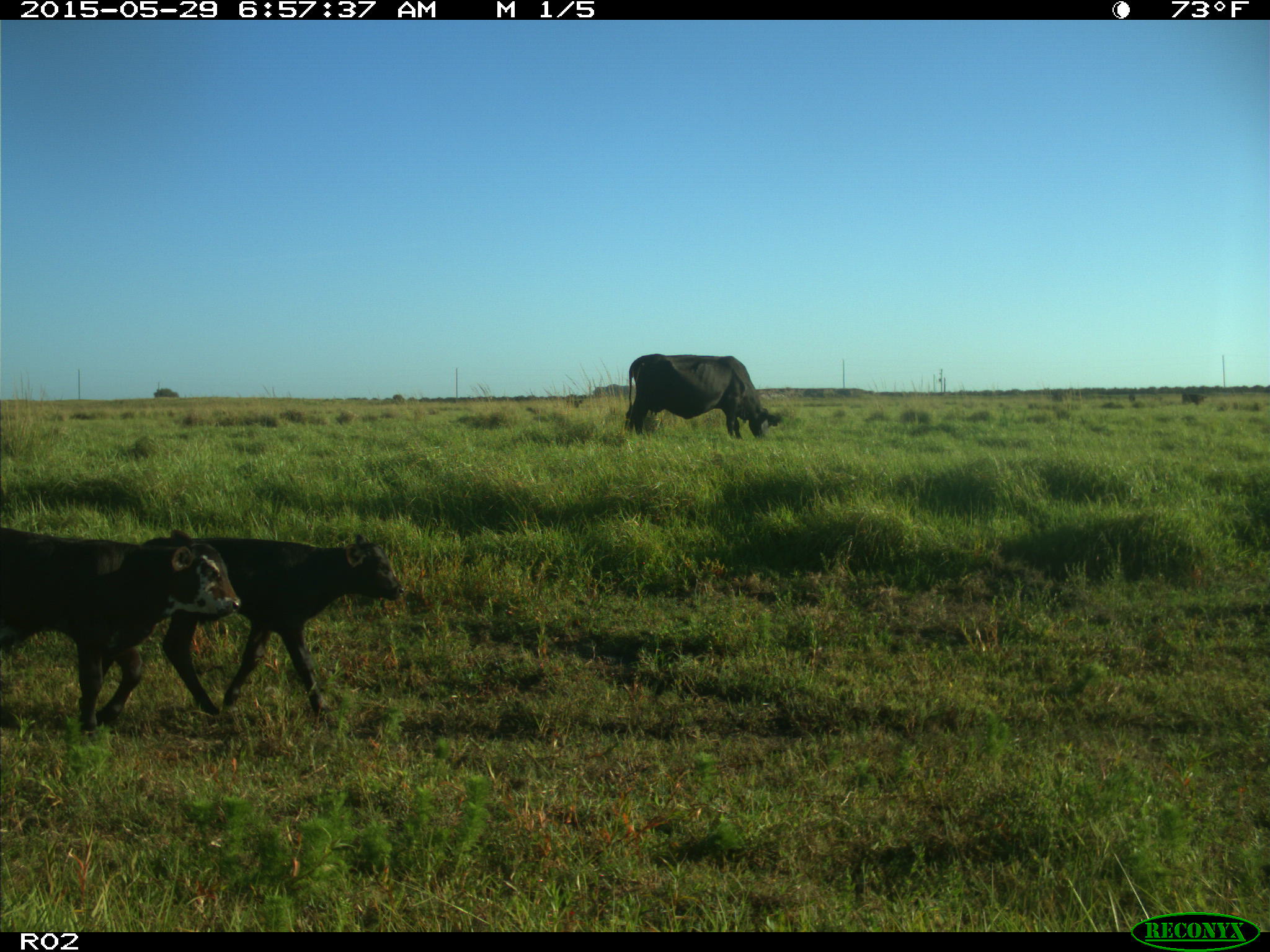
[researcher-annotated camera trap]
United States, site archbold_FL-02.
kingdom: Animalia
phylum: Chordata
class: Mammalia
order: Artiodactyla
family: Bovidae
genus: Bos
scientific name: Bos taurus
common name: domestic cow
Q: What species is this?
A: Bos taurus (domestic cow).